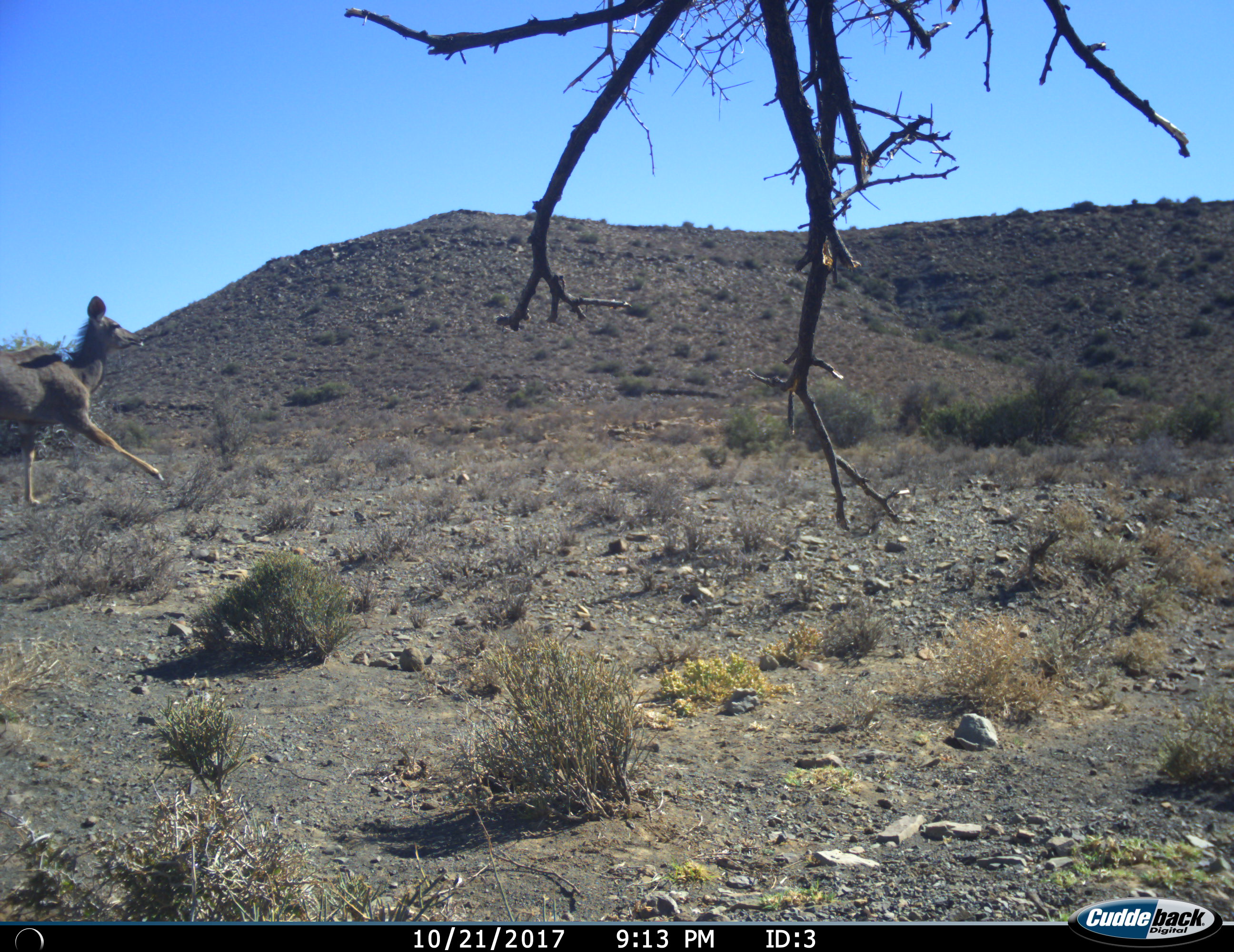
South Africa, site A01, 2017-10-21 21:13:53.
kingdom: Animalia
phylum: Chordata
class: Mammalia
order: Artiodactyla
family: Bovidae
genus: Tragelaphus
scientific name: Tragelaphus strepsiceros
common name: greater kudu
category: kudu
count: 1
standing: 11%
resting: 0%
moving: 100%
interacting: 0%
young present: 0%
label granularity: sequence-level